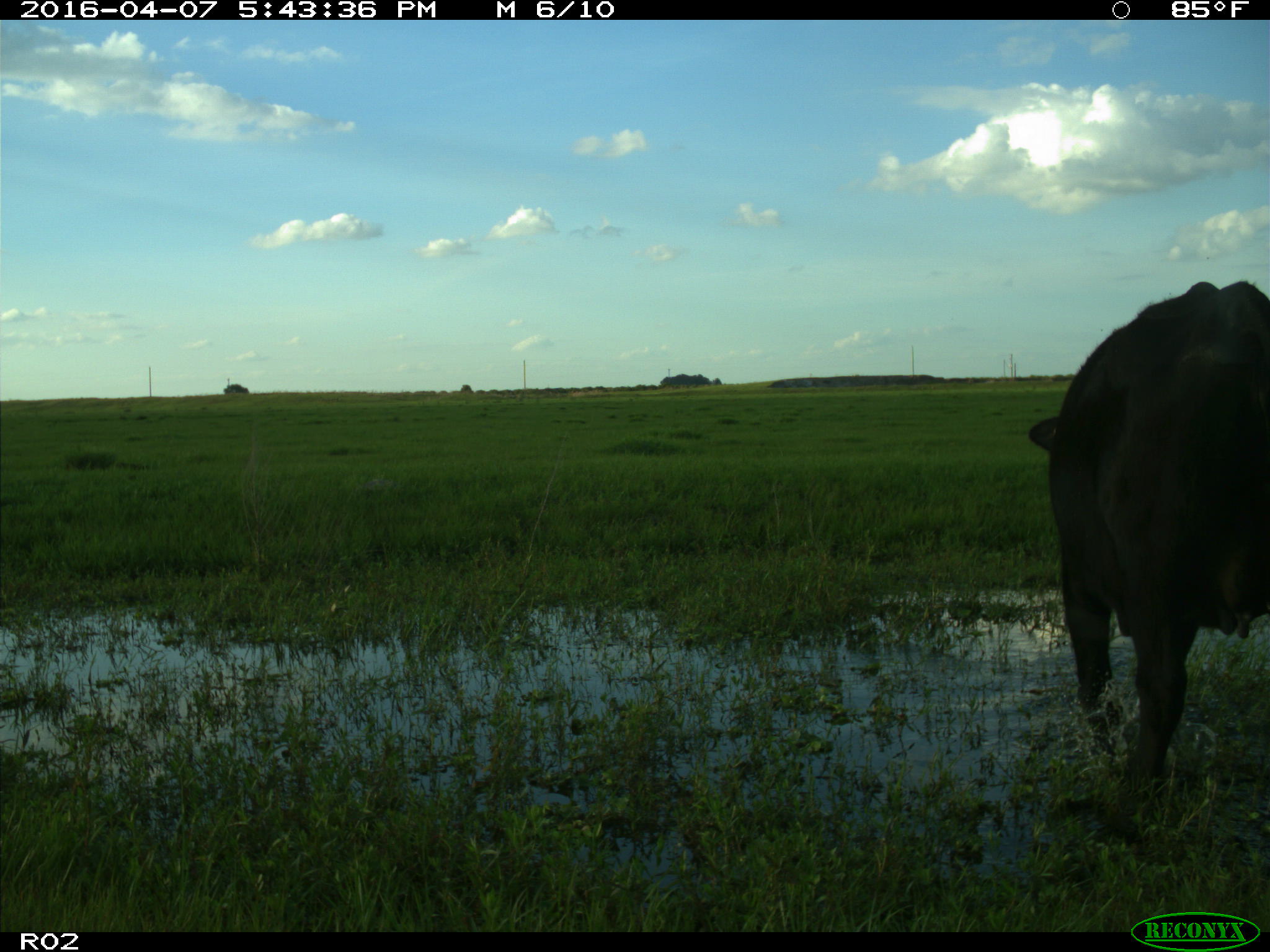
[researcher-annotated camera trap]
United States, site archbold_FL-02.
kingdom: Animalia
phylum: Chordata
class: Mammalia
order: Artiodactyla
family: Bovidae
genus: Bos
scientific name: Bos taurus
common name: domestic cow